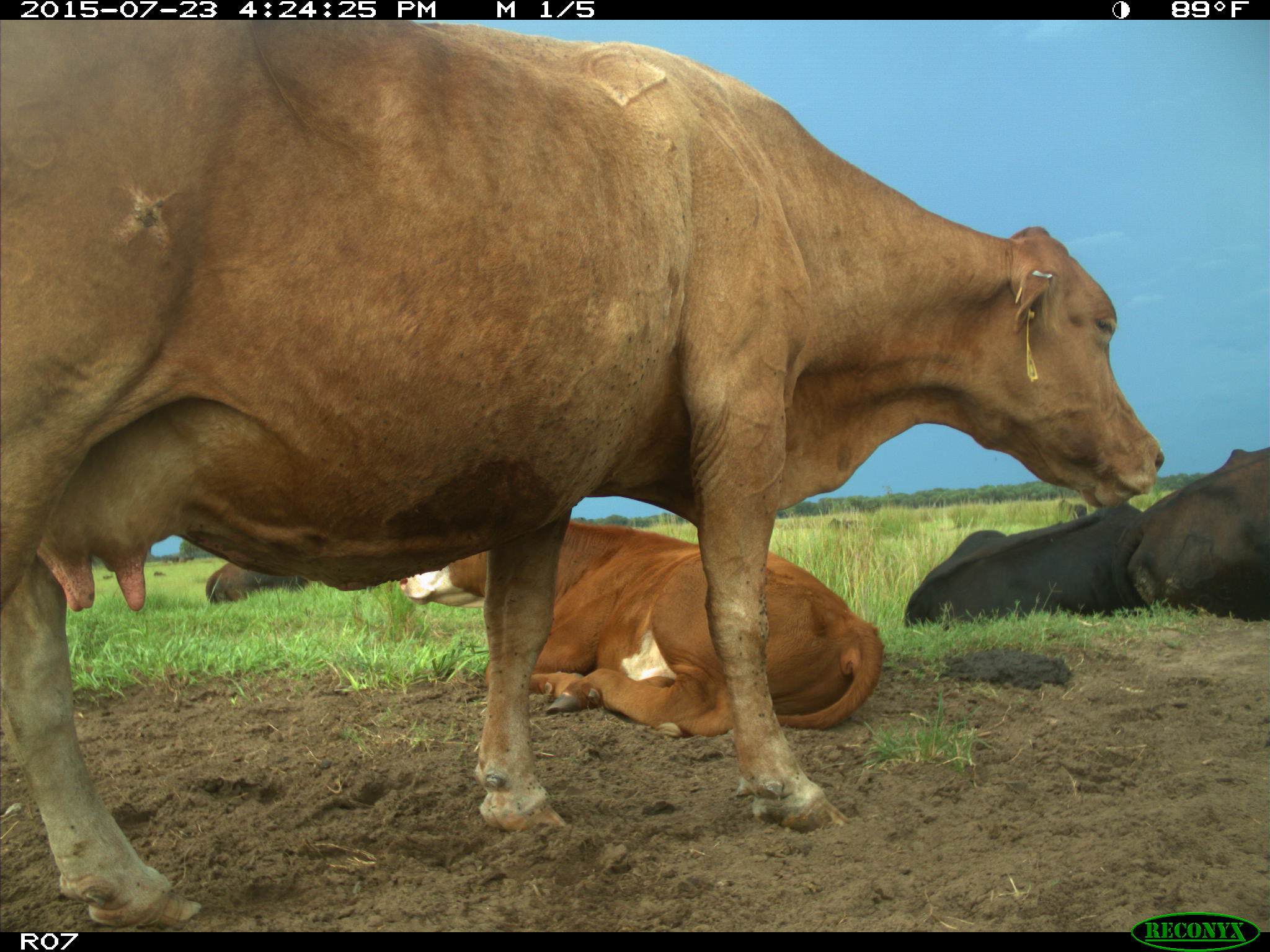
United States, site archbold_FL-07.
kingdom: Animalia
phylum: Chordata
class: Mammalia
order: Artiodactyla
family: Bovidae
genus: Bos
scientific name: Bos taurus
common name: domestic cow